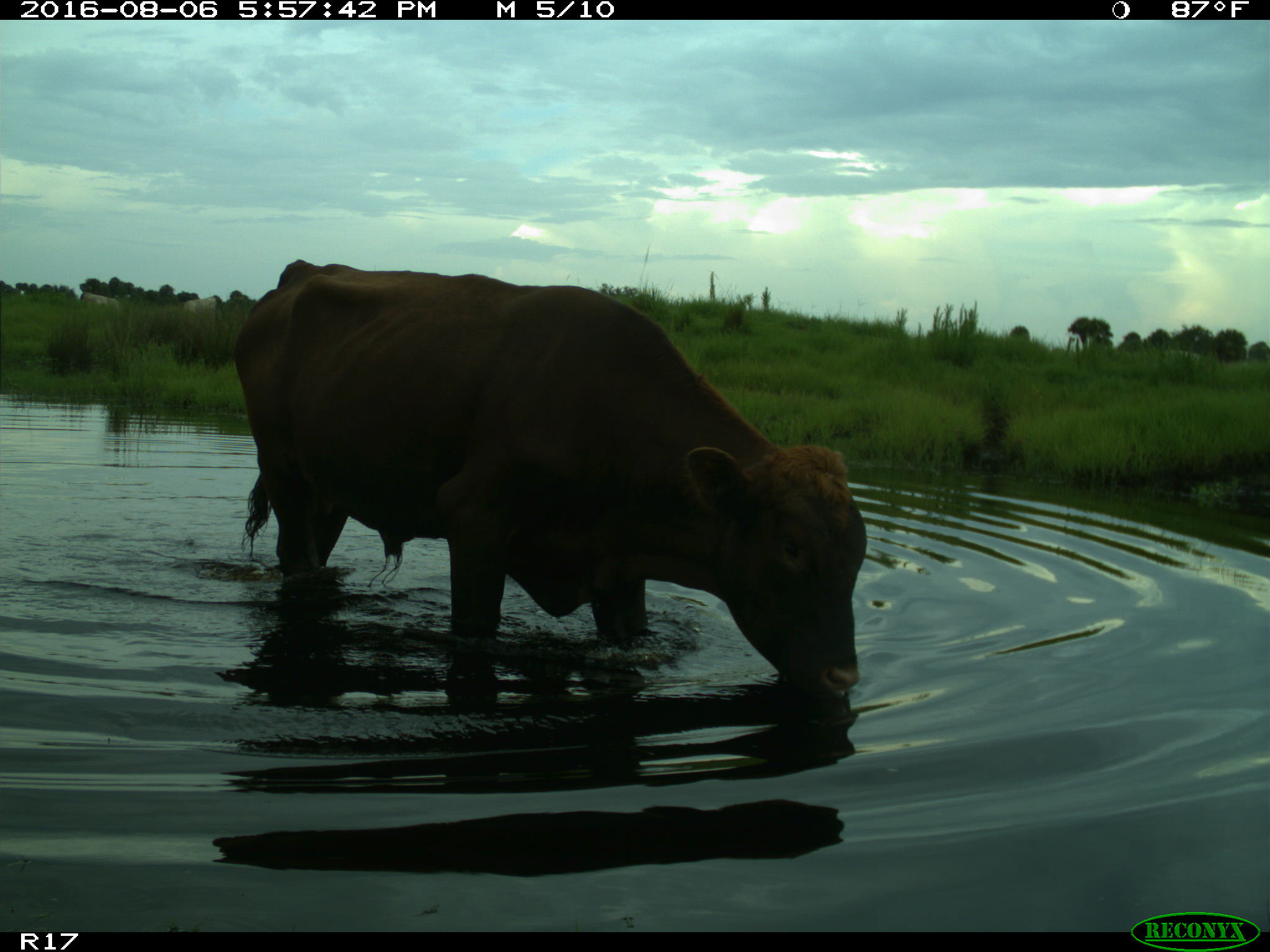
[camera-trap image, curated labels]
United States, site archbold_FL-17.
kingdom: Animalia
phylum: Chordata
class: Mammalia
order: Artiodactyla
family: Bovidae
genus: Bos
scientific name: Bos taurus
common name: domestic cow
Bos taurus (domestic cow).